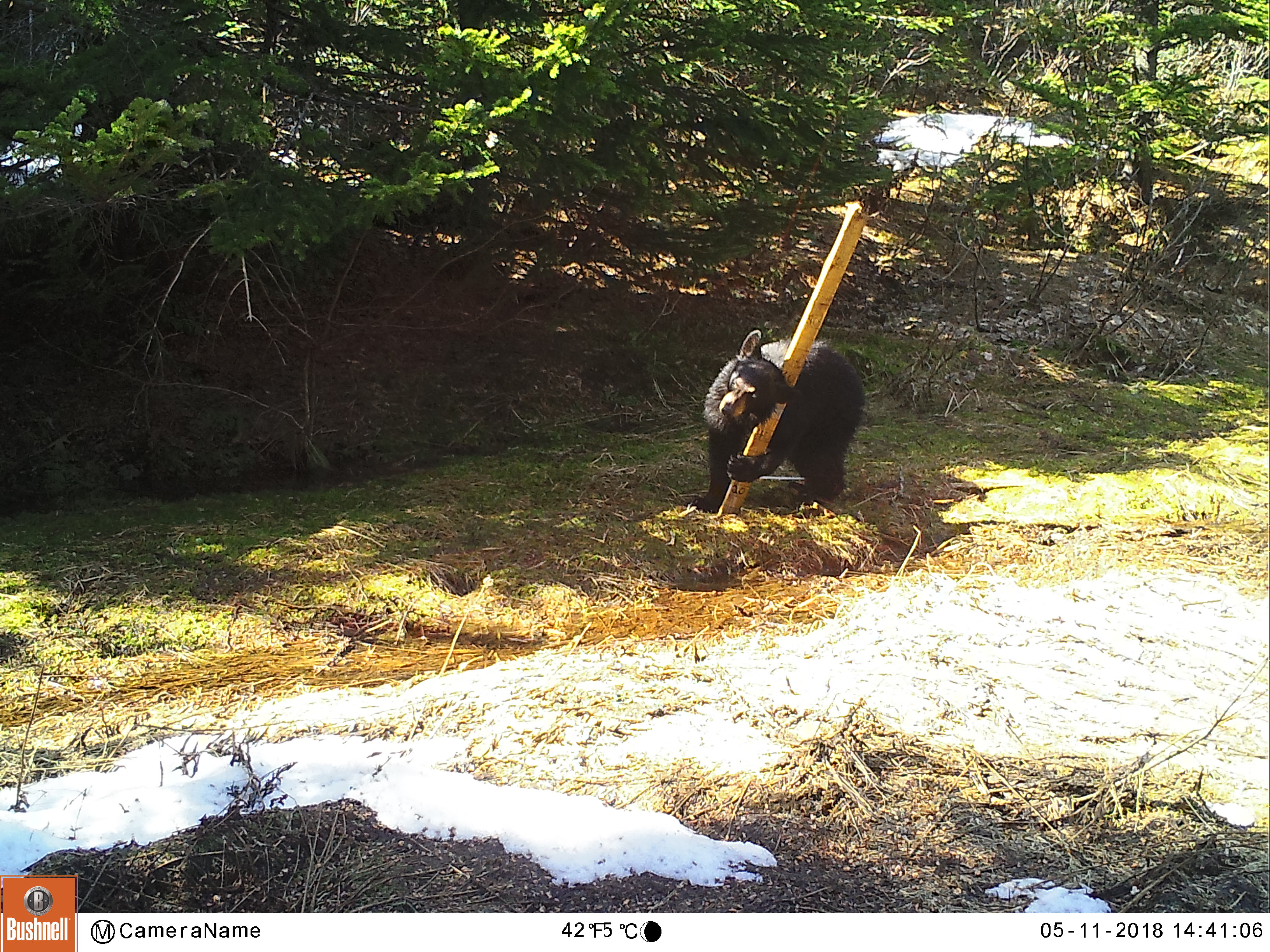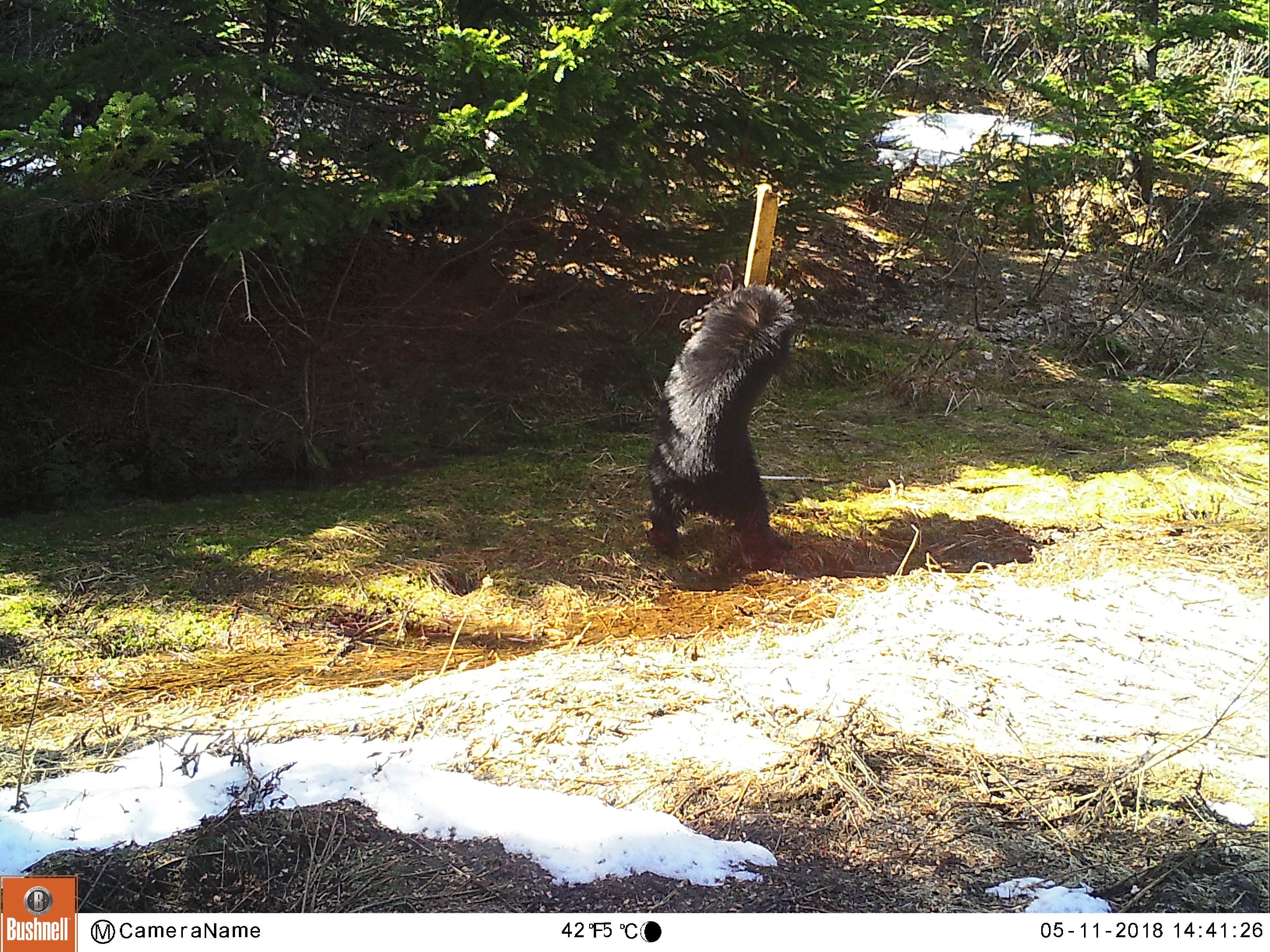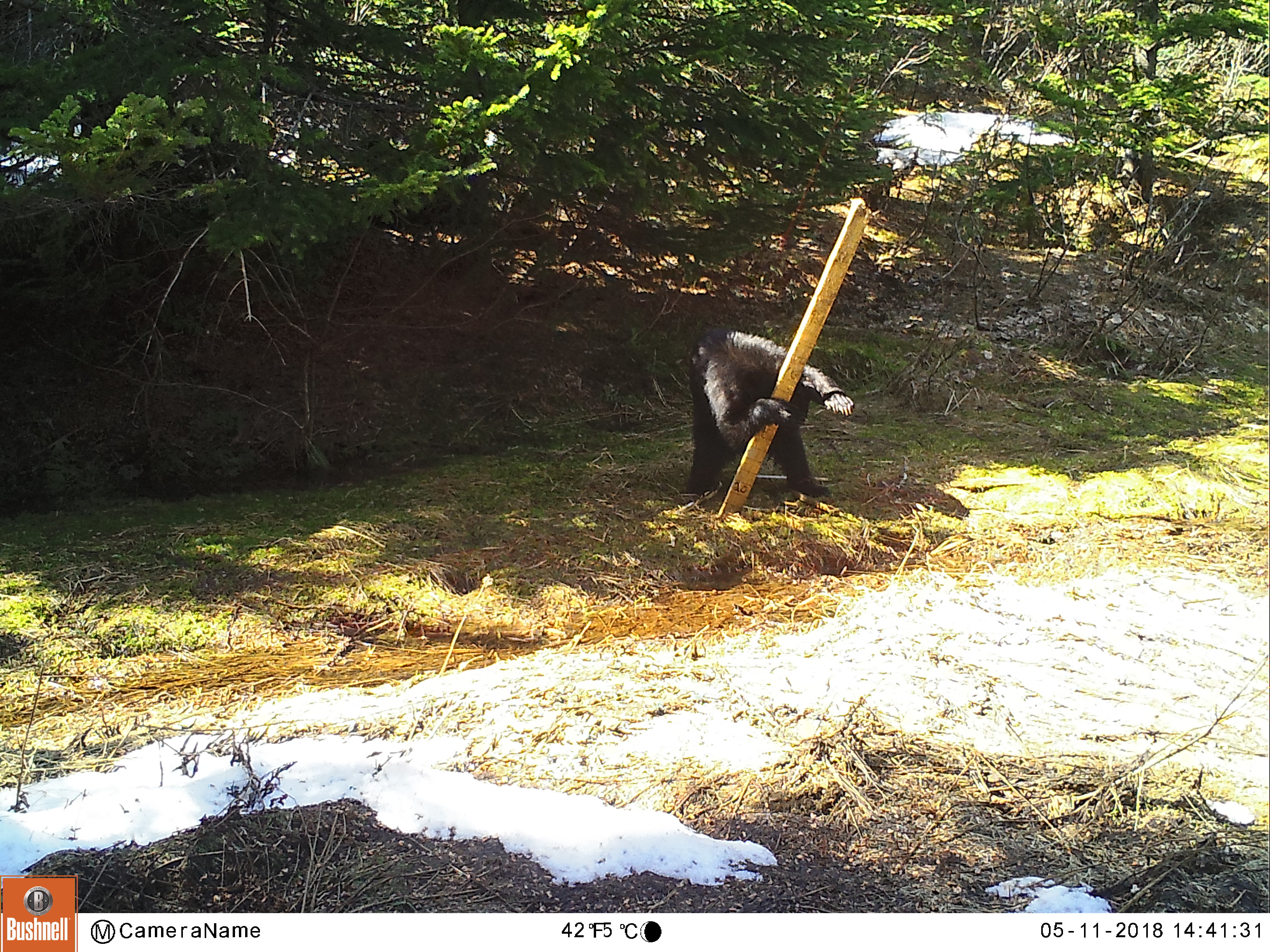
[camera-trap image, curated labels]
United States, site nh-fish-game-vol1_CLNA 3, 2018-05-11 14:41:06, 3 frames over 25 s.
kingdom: Animalia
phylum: Chordata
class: Mammalia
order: Carnivora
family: Ursidae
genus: Ursus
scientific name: Ursus americanus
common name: black bear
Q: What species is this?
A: Black bear (Ursus americanus).